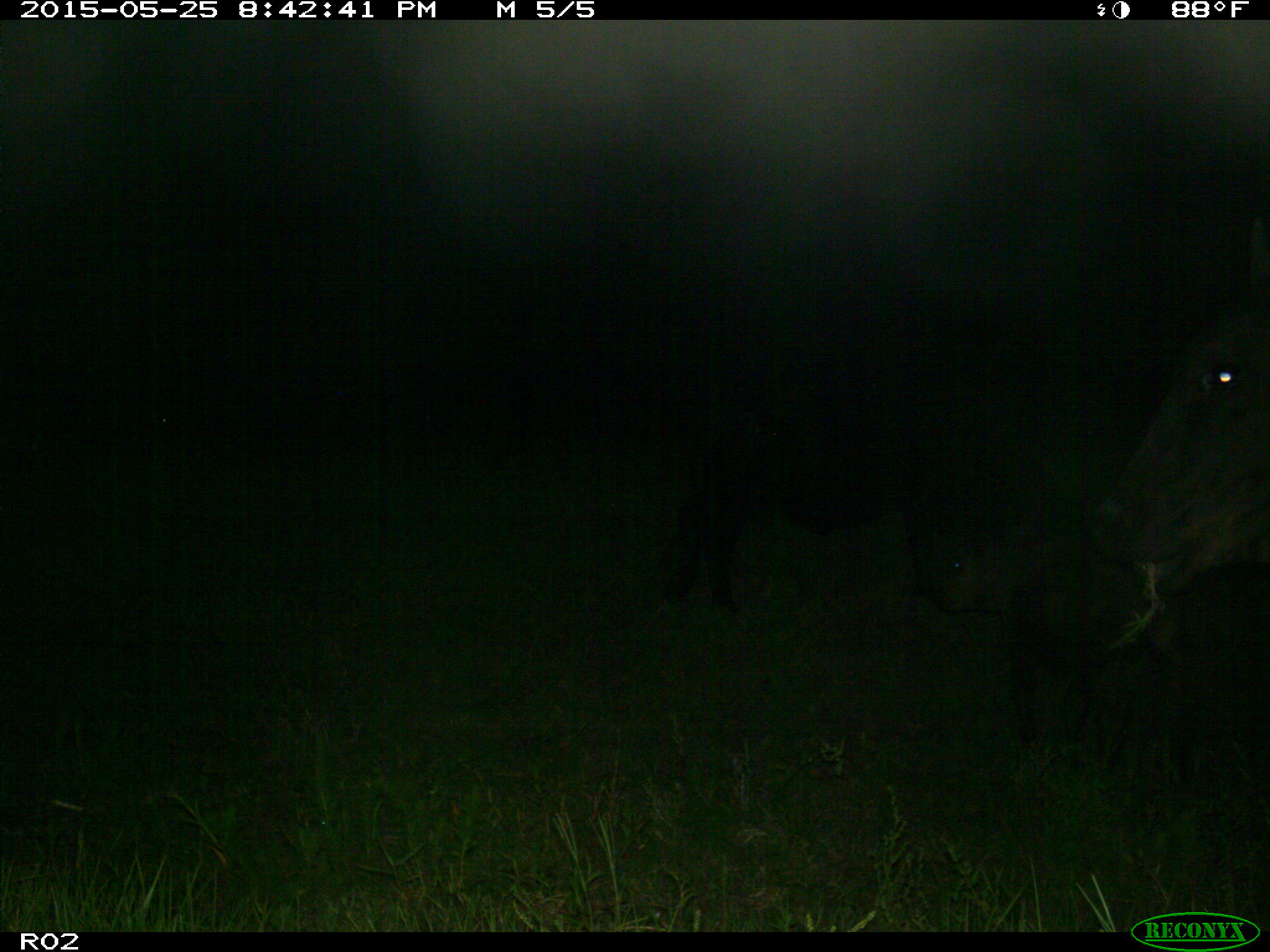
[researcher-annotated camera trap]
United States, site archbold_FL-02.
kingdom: Animalia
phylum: Chordata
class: Mammalia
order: Artiodactyla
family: Bovidae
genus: Bos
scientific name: Bos taurus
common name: domestic cow